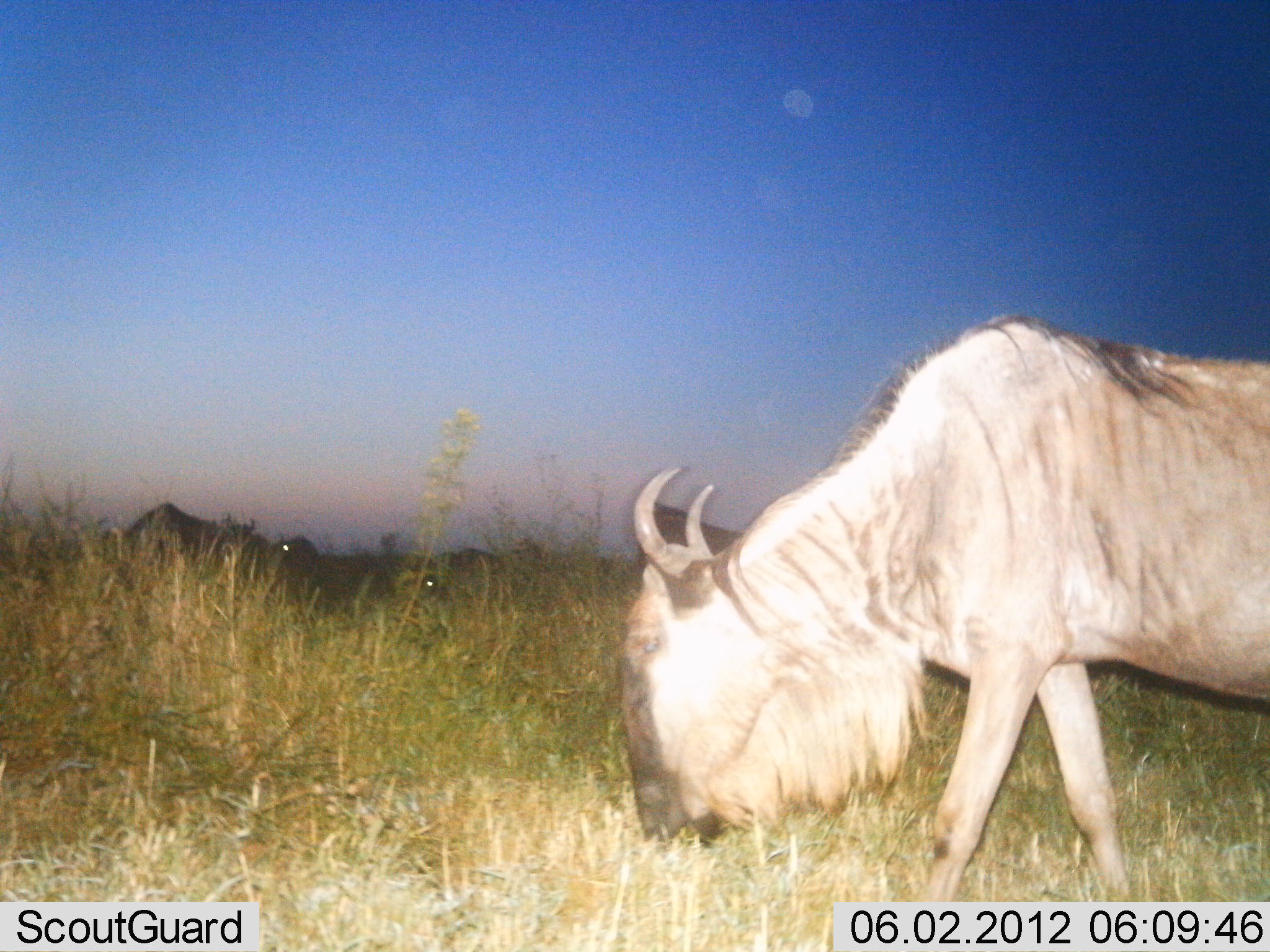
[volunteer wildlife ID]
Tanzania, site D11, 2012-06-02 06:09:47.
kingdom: Animalia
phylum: Chordata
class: Mammalia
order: Artiodactyla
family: Bovidae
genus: Connochaetes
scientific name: Connochaetes taurinus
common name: blue wildebeest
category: wildebeest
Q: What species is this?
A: Wildebeest (blue wildebeest) (Connochaetes taurinus).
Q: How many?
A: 5.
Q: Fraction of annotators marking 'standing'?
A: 30%.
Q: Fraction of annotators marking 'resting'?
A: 30%.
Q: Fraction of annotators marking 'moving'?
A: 50%.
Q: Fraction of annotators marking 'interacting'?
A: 0%.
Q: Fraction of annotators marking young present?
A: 0%.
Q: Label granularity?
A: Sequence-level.